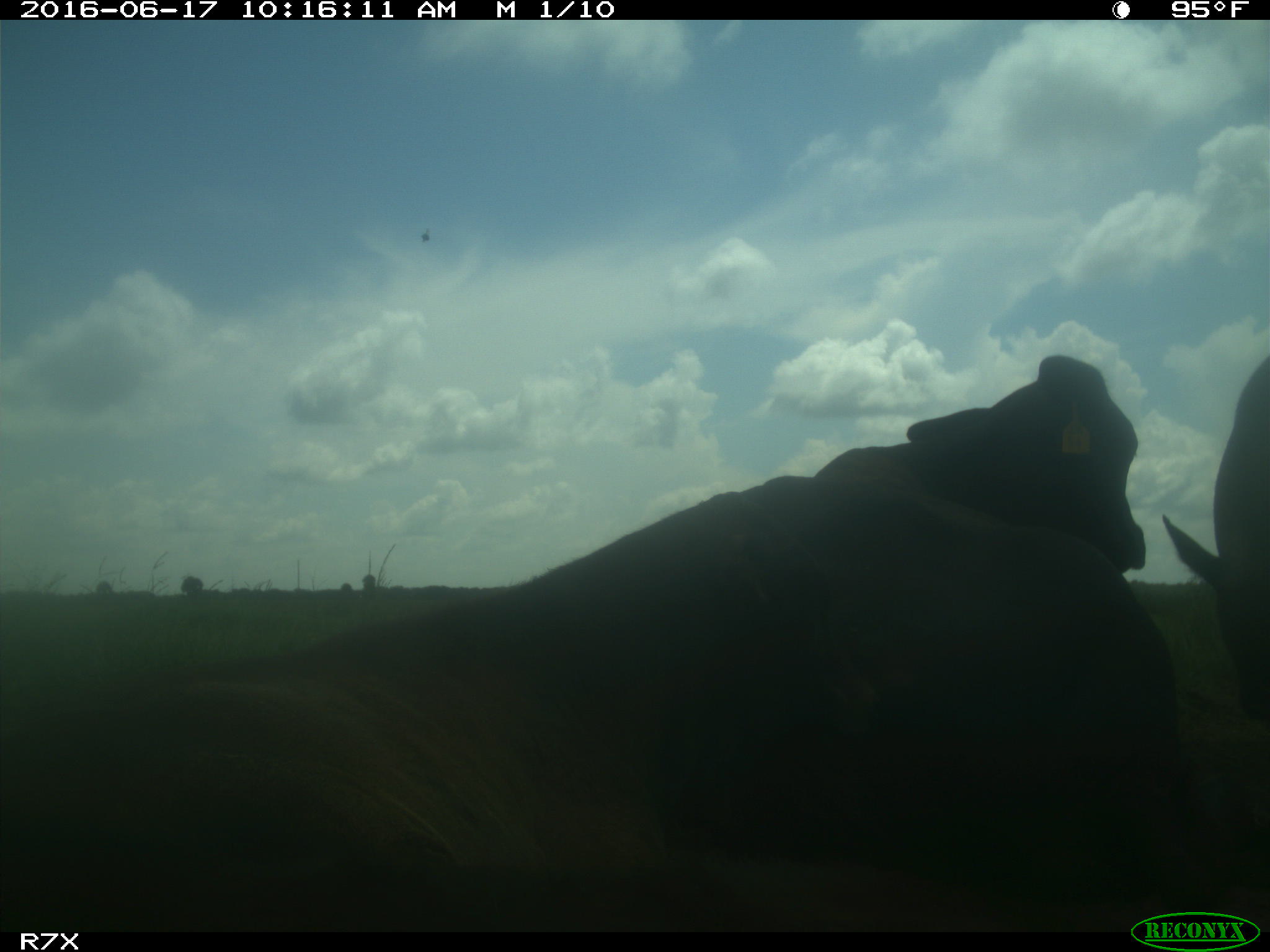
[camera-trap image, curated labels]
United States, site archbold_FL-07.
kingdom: Animalia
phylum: Chordata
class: Mammalia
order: Artiodactyla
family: Bovidae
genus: Bos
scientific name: Bos taurus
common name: domestic cow